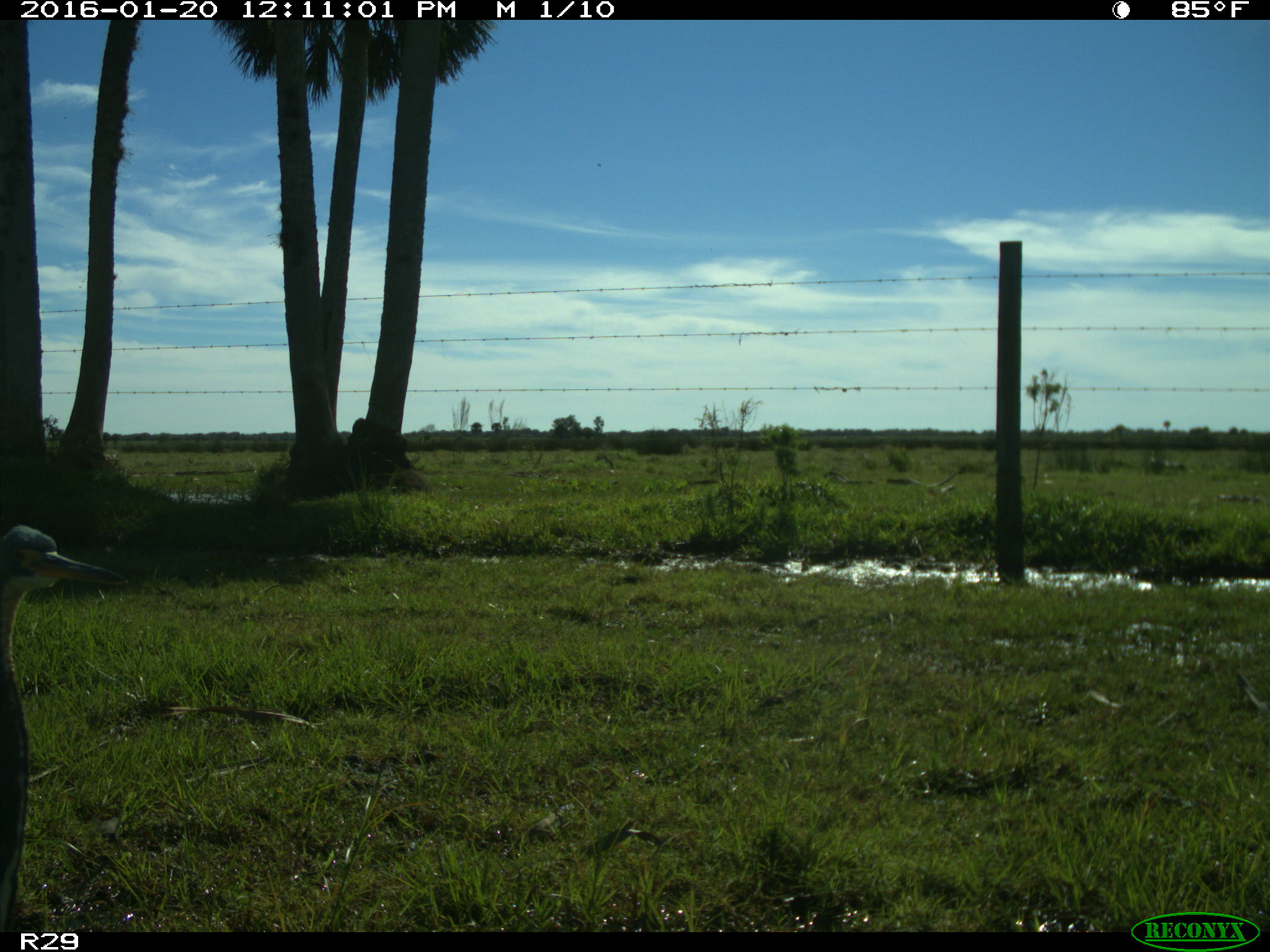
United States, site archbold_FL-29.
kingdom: Animalia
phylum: Chordata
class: Aves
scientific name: Aves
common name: birds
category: unidentified bird